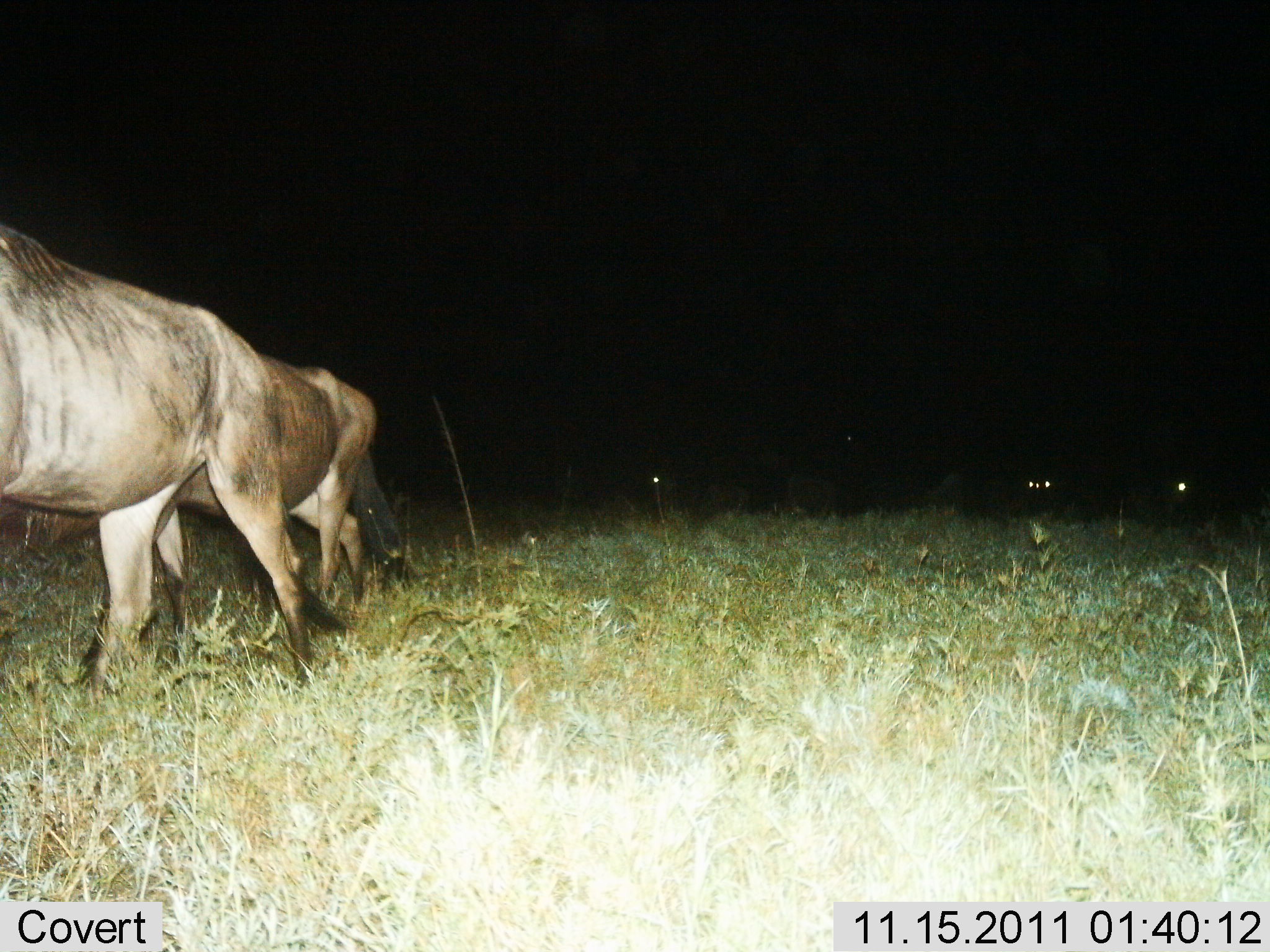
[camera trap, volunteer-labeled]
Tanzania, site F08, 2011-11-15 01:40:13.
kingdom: Animalia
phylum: Chordata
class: Mammalia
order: Artiodactyla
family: Bovidae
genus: Connochaetes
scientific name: Connochaetes taurinus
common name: blue wildebeest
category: wildebeest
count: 2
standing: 8%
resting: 8%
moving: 100%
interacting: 0%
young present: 0%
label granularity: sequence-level